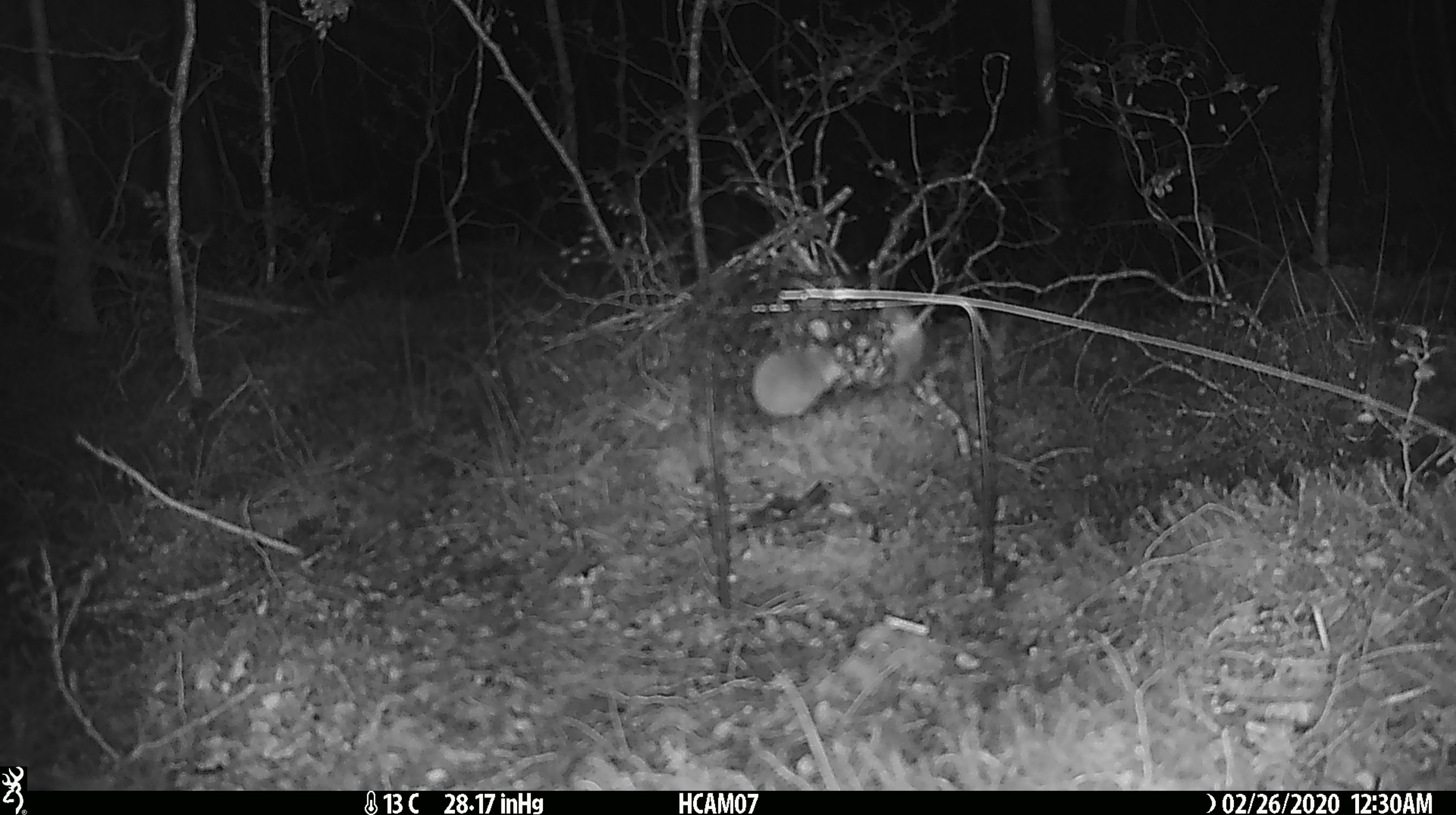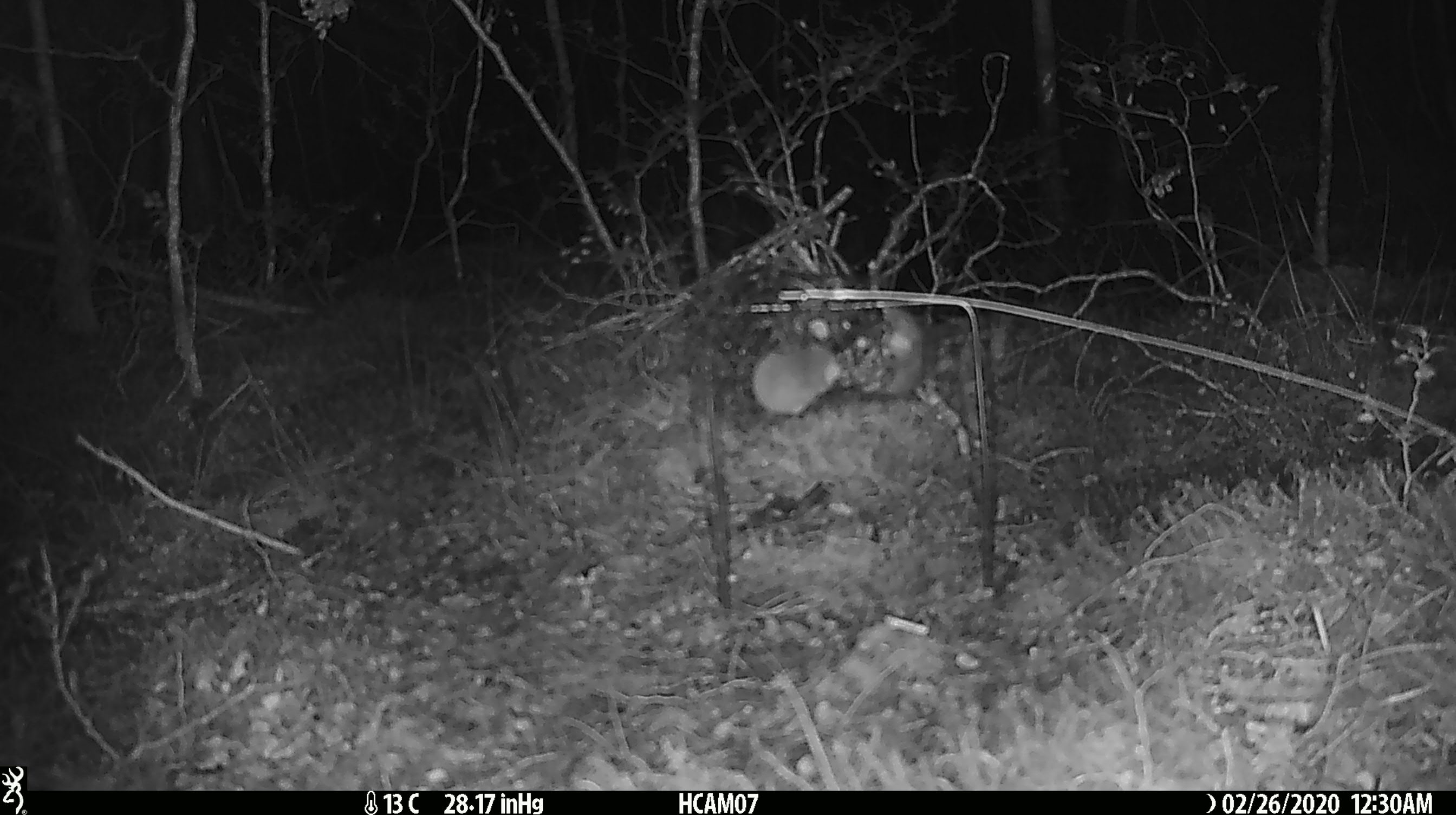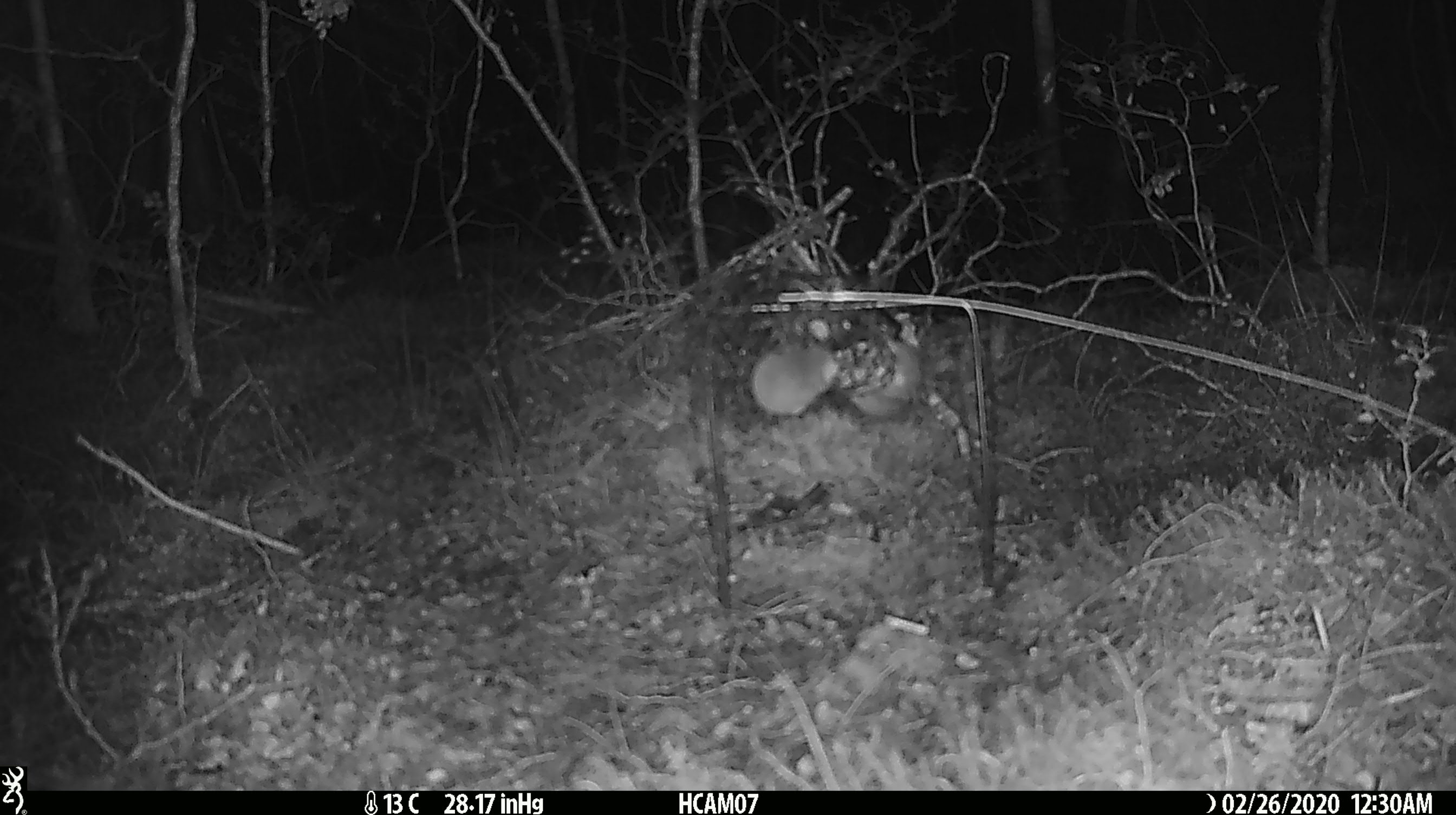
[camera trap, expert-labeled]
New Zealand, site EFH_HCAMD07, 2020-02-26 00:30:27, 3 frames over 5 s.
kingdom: Animalia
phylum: Chordata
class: Mammalia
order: Rodentia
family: Muridae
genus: Mus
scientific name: Mus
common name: mouse